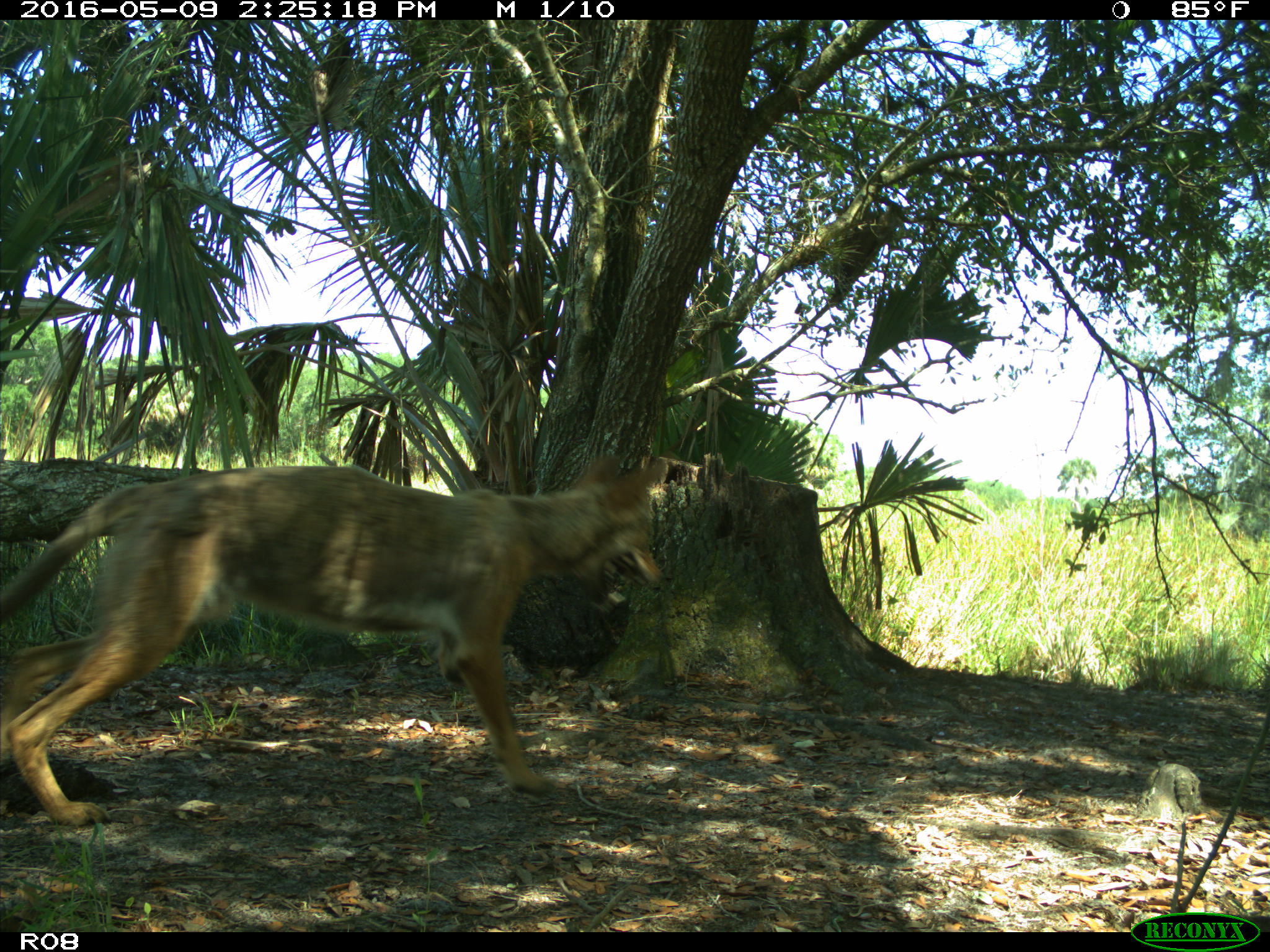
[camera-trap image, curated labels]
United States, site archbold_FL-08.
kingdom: Animalia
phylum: Chordata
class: Mammalia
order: Carnivora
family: Canidae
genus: Canis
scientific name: Canis latrans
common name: coyote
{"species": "Canis latrans (coyote)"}